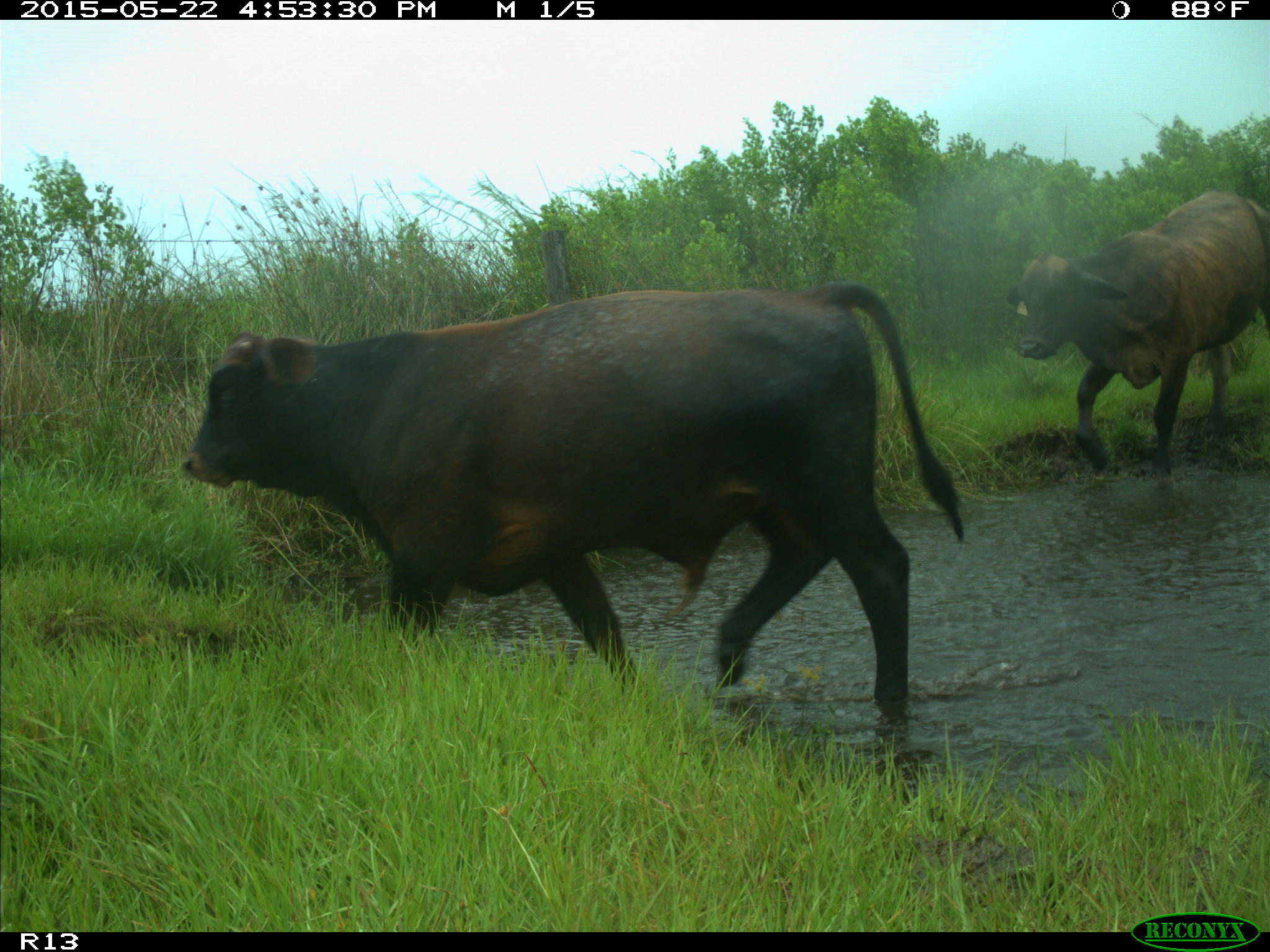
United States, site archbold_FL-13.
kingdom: Animalia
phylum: Chordata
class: Mammalia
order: Artiodactyla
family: Bovidae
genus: Bos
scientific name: Bos taurus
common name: domestic cow